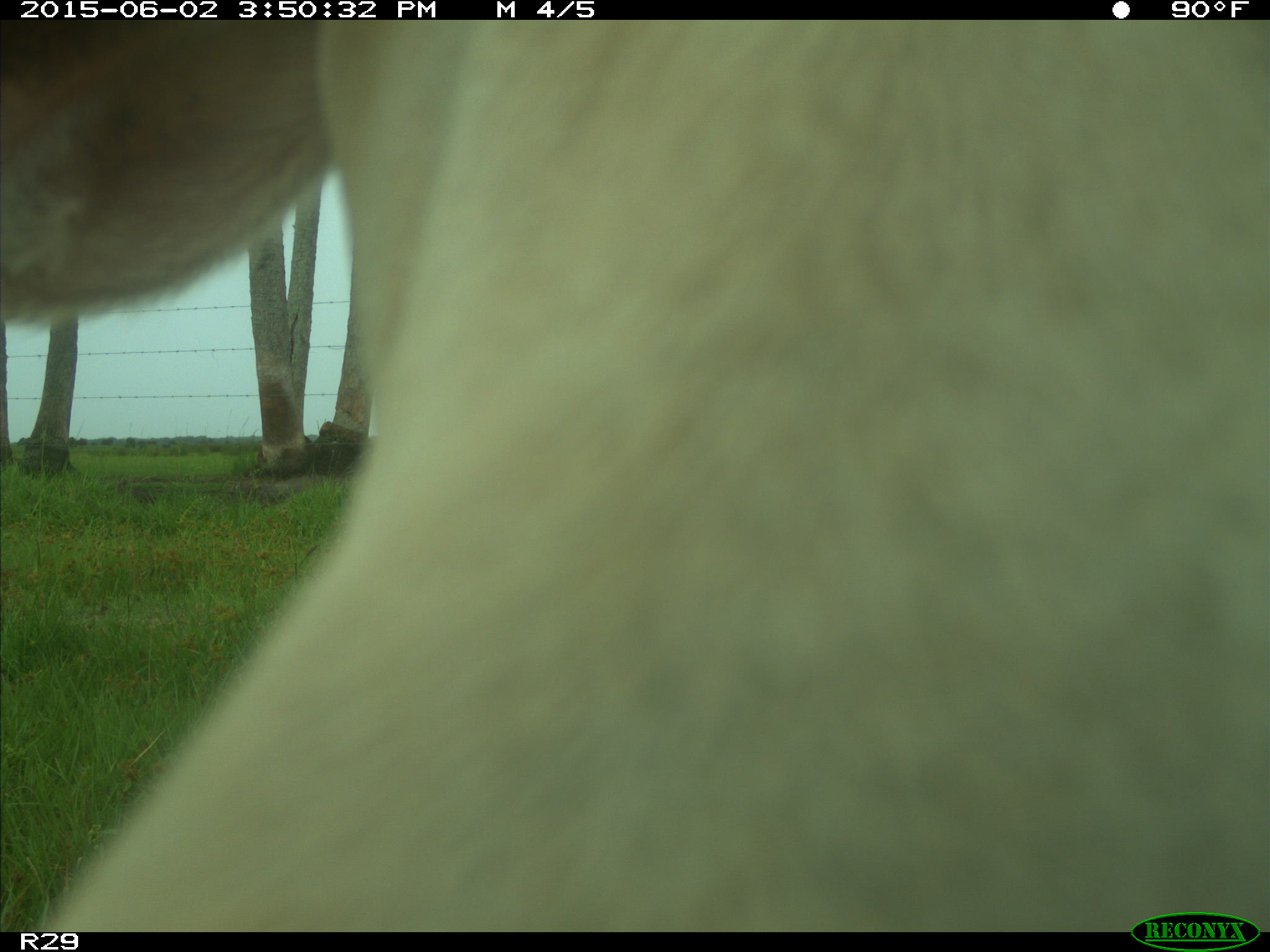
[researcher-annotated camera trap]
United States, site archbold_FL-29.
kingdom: Animalia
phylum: Chordata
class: Mammalia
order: Artiodactyla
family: Bovidae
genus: Bos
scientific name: Bos taurus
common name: domestic cow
Bos taurus (domestic cow).